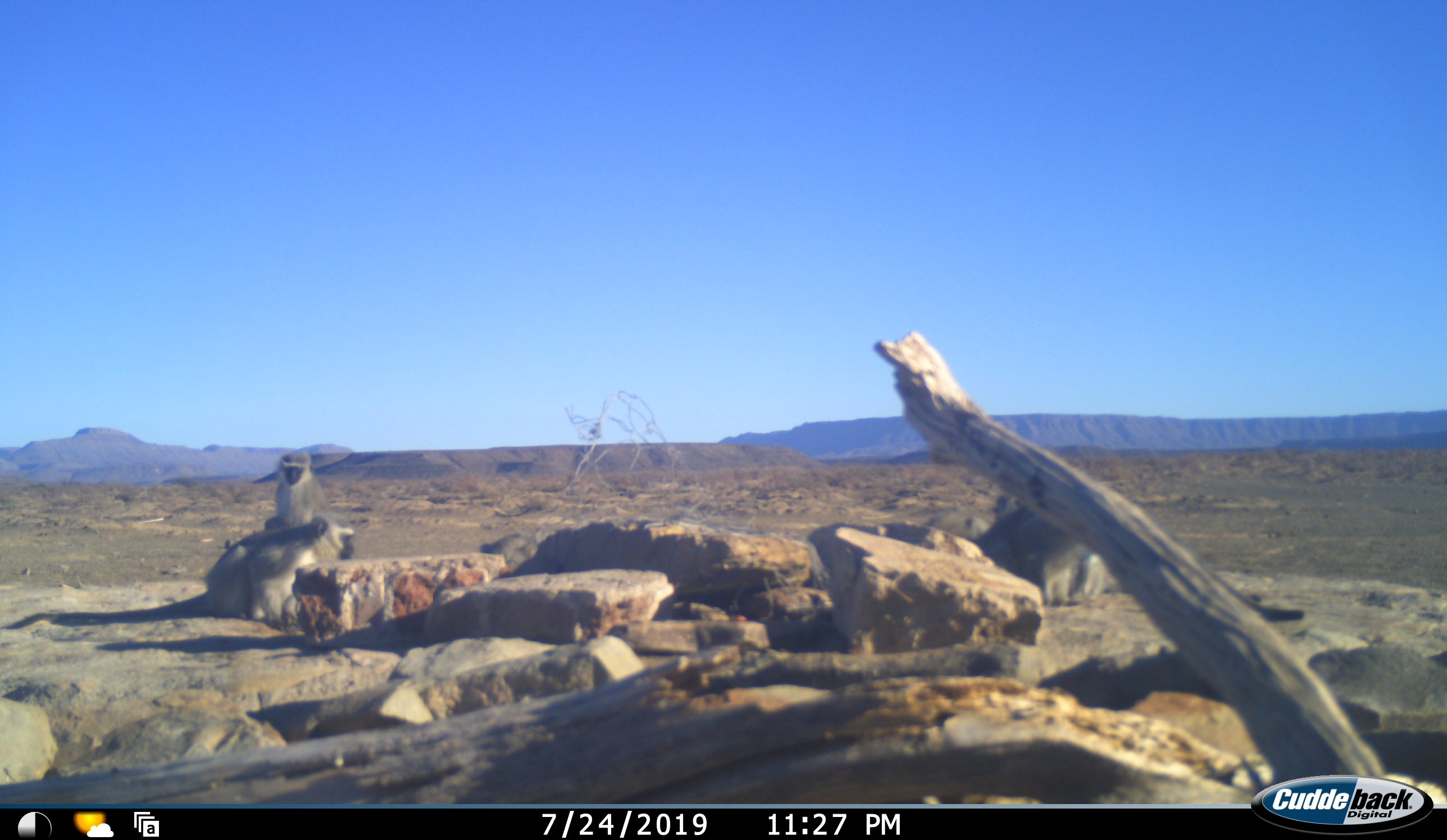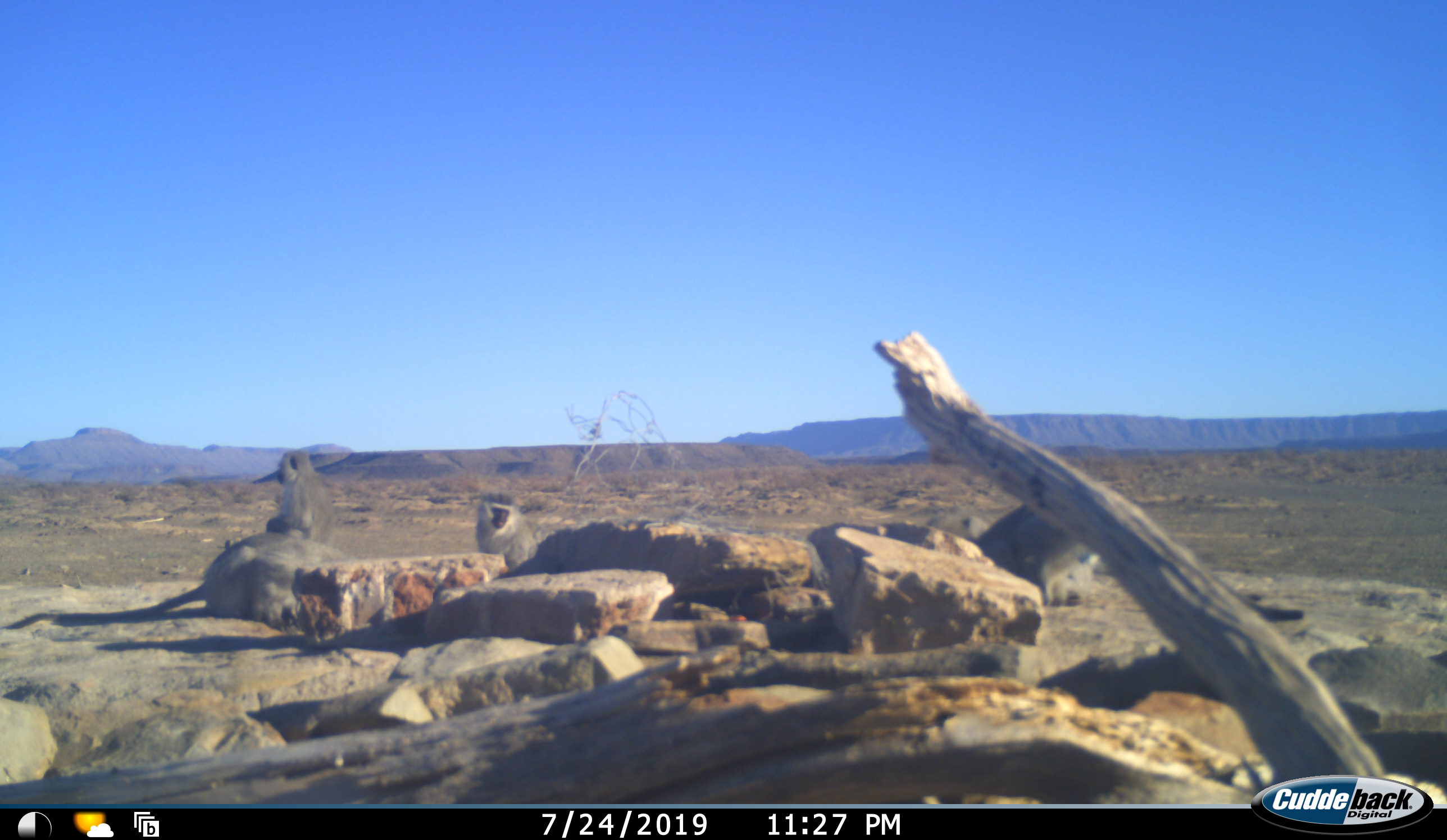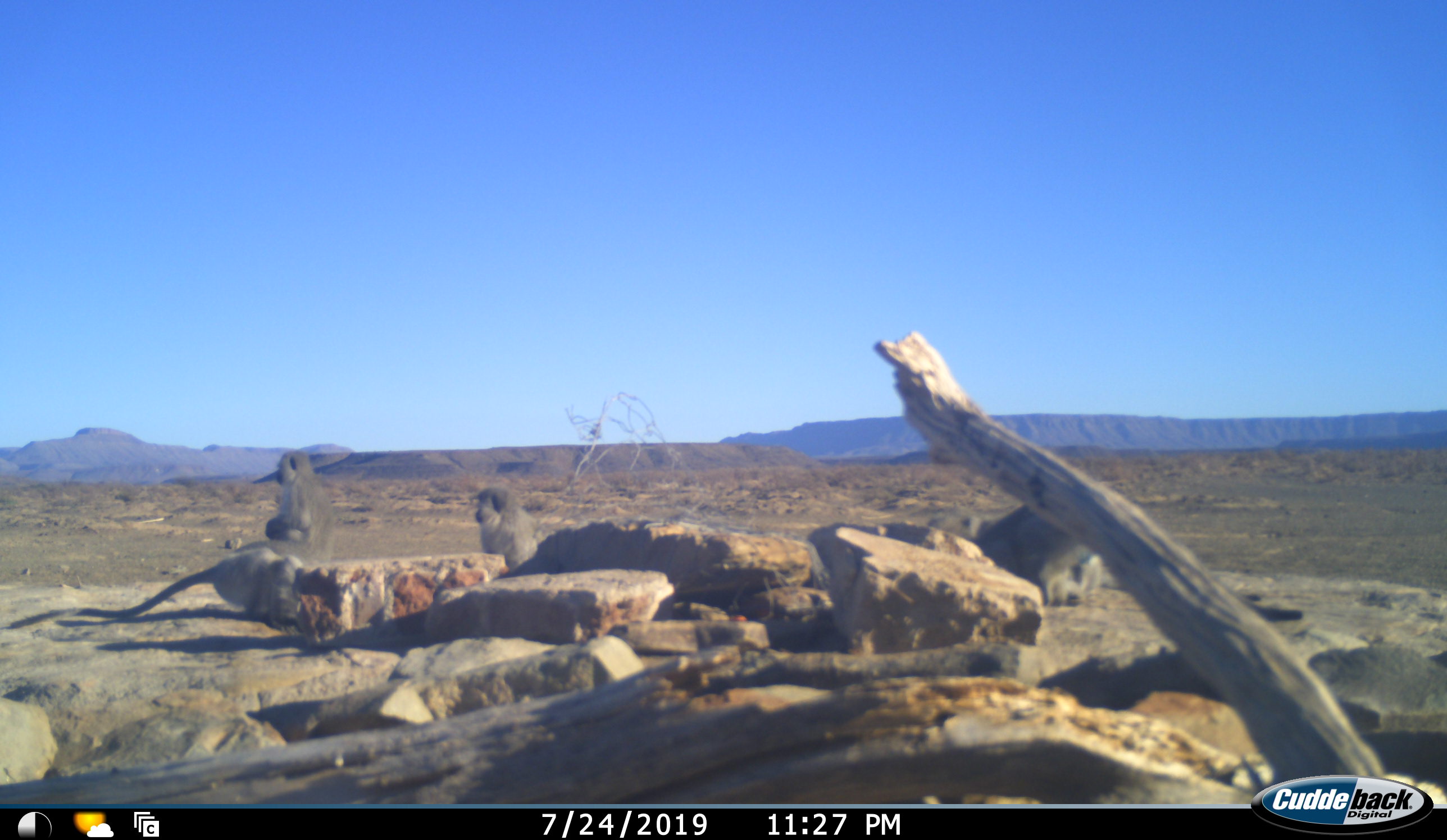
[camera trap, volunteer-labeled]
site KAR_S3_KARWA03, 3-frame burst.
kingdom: Animalia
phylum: Chordata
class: Mammalia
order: Primates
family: Cercopithecidae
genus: Chlorocebus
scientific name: Chlorocebus pygerythrus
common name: vervet monkey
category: monkeyvervet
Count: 5.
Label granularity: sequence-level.